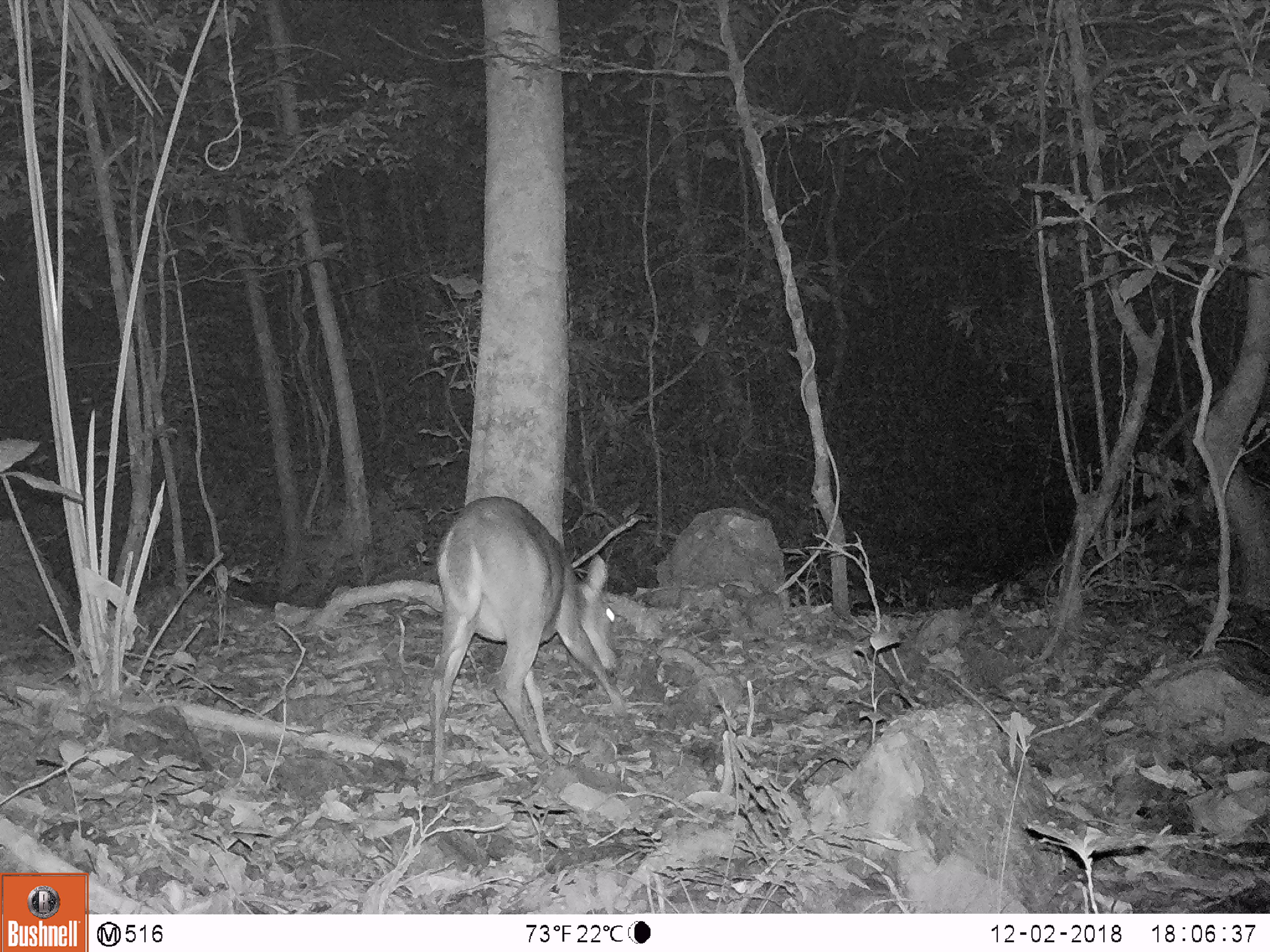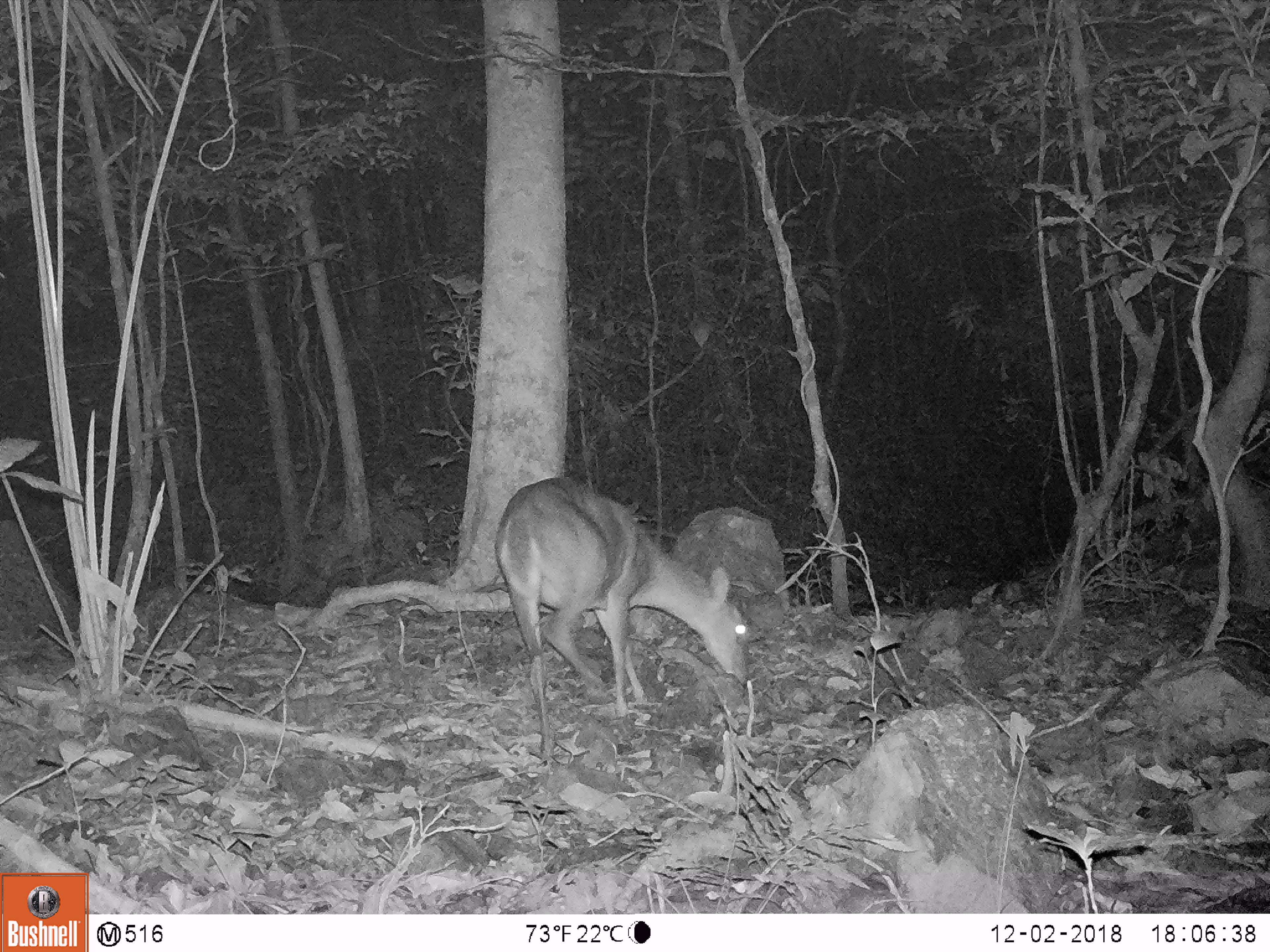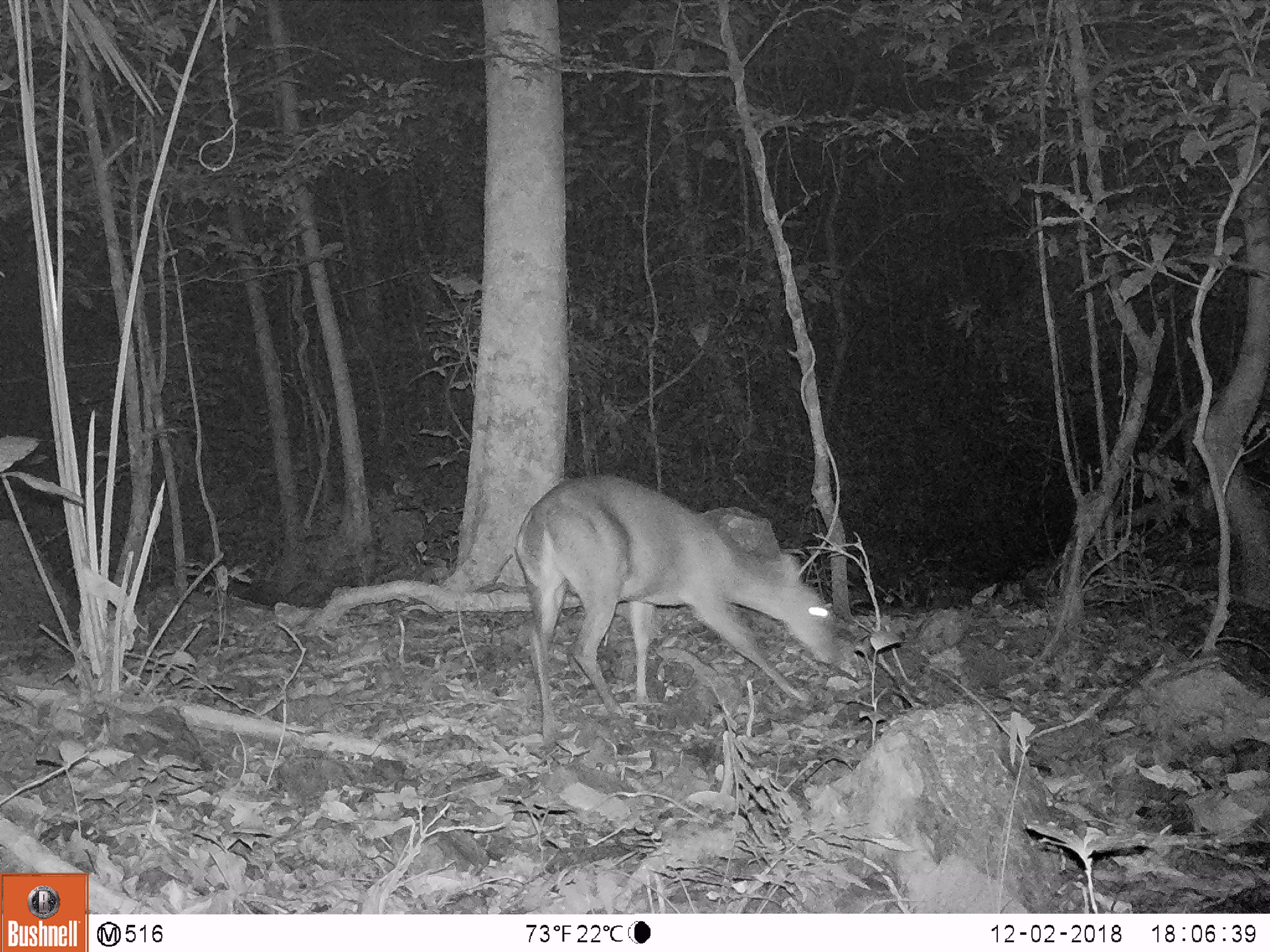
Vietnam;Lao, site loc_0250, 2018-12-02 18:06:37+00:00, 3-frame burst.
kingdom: Animalia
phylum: Chordata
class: Mammalia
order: Artiodactyla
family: Cervidae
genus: Muntiacus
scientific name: Muntiacus vuquangensis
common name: large-antlered muntjac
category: large antlered muntjac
Large antlered muntjac (large-antlered muntjac) (Muntiacus vuquangensis). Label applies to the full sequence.